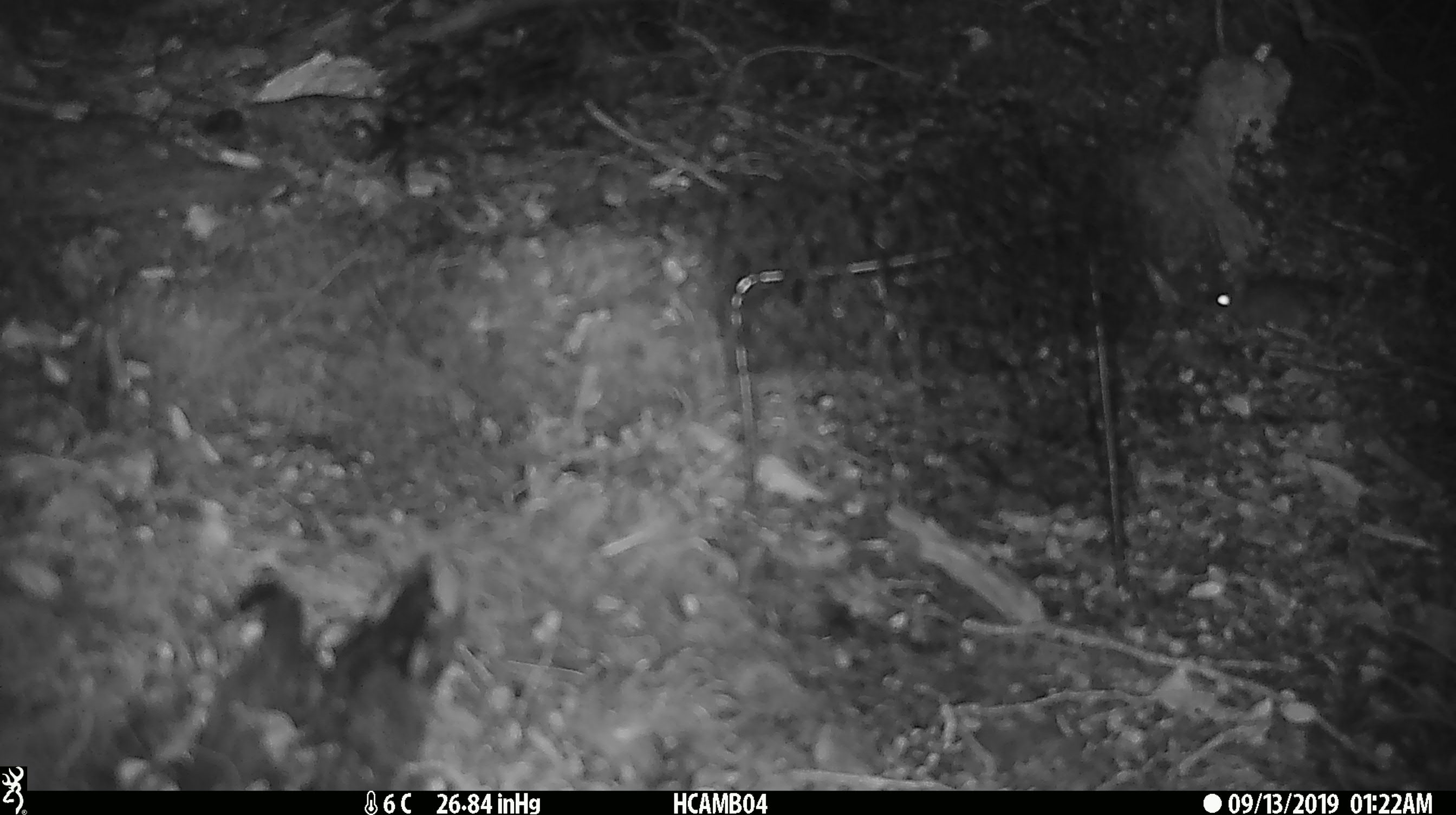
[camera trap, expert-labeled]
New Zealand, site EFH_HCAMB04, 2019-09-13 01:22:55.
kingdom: Animalia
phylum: Chordata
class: Mammalia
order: Rodentia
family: Muridae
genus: Mus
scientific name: Mus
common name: mouse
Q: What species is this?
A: Mouse (Mus).